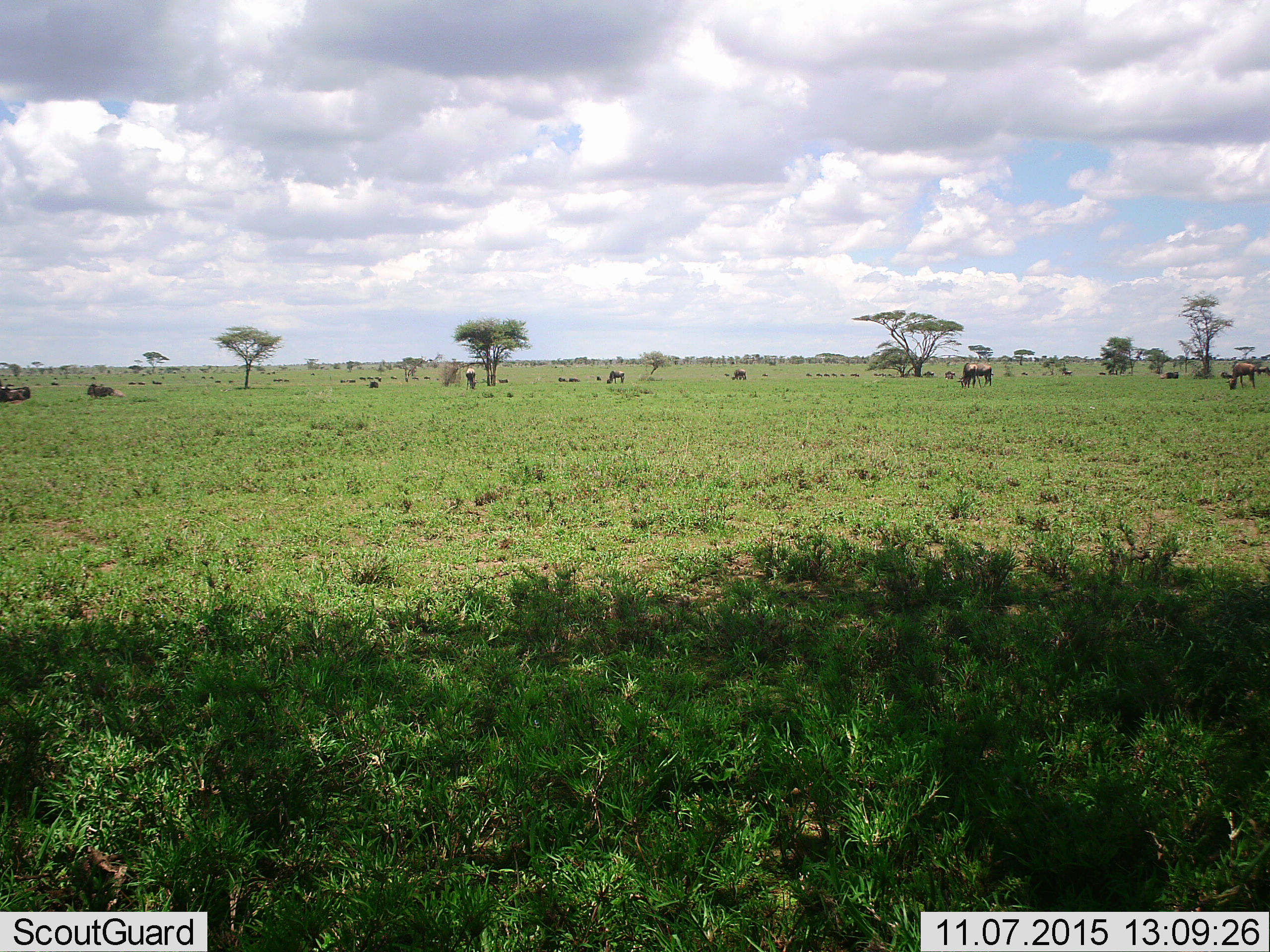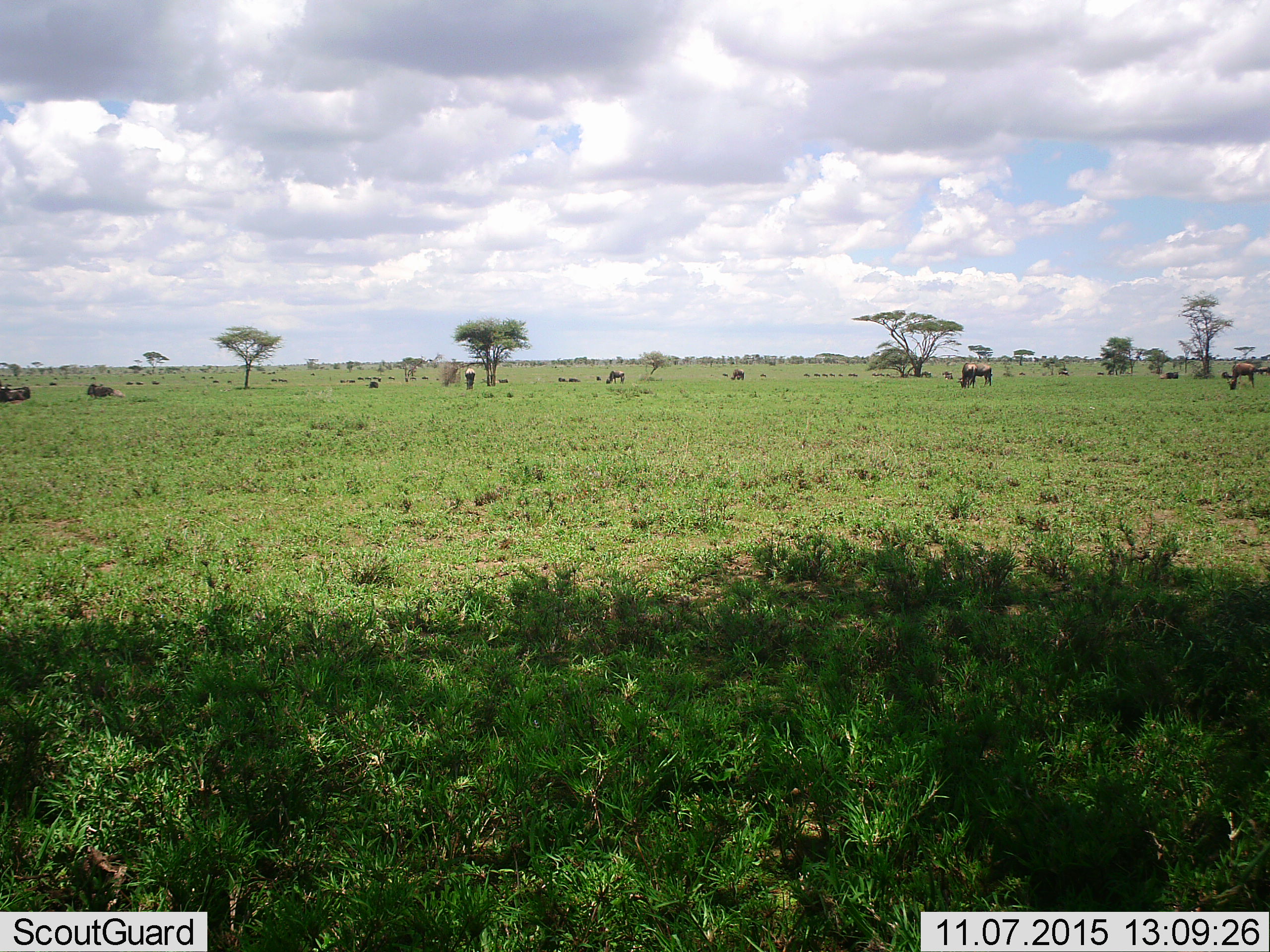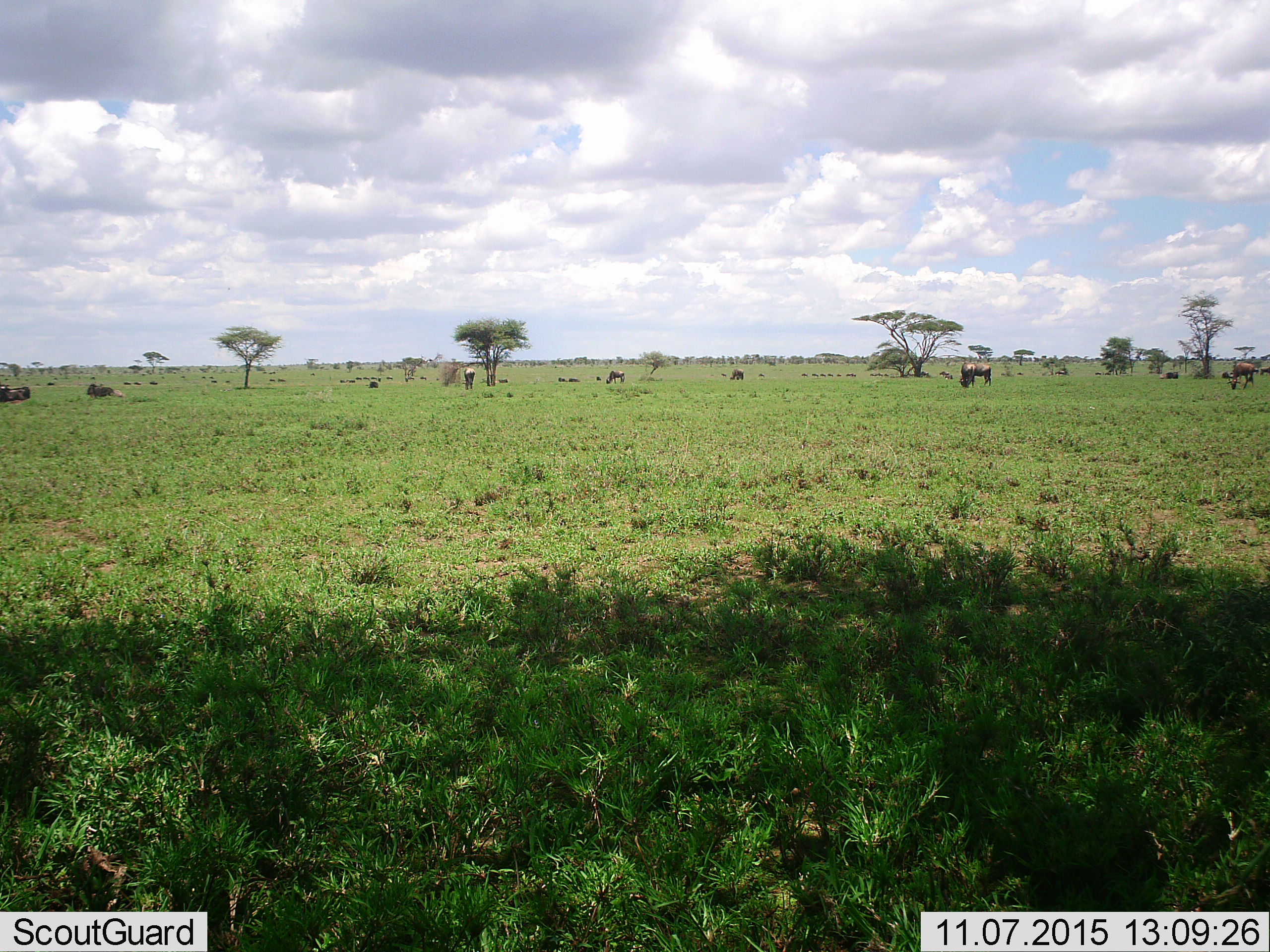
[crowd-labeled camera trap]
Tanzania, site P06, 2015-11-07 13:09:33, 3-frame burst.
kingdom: Animalia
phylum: Chordata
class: Mammalia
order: Artiodactyla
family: Bovidae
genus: Connochaetes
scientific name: Connochaetes taurinus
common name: blue wildebeest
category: wildebeest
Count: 11-50.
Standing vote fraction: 83%.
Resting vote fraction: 83%.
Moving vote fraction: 50%.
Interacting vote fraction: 0%.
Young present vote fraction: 0%.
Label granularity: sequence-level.